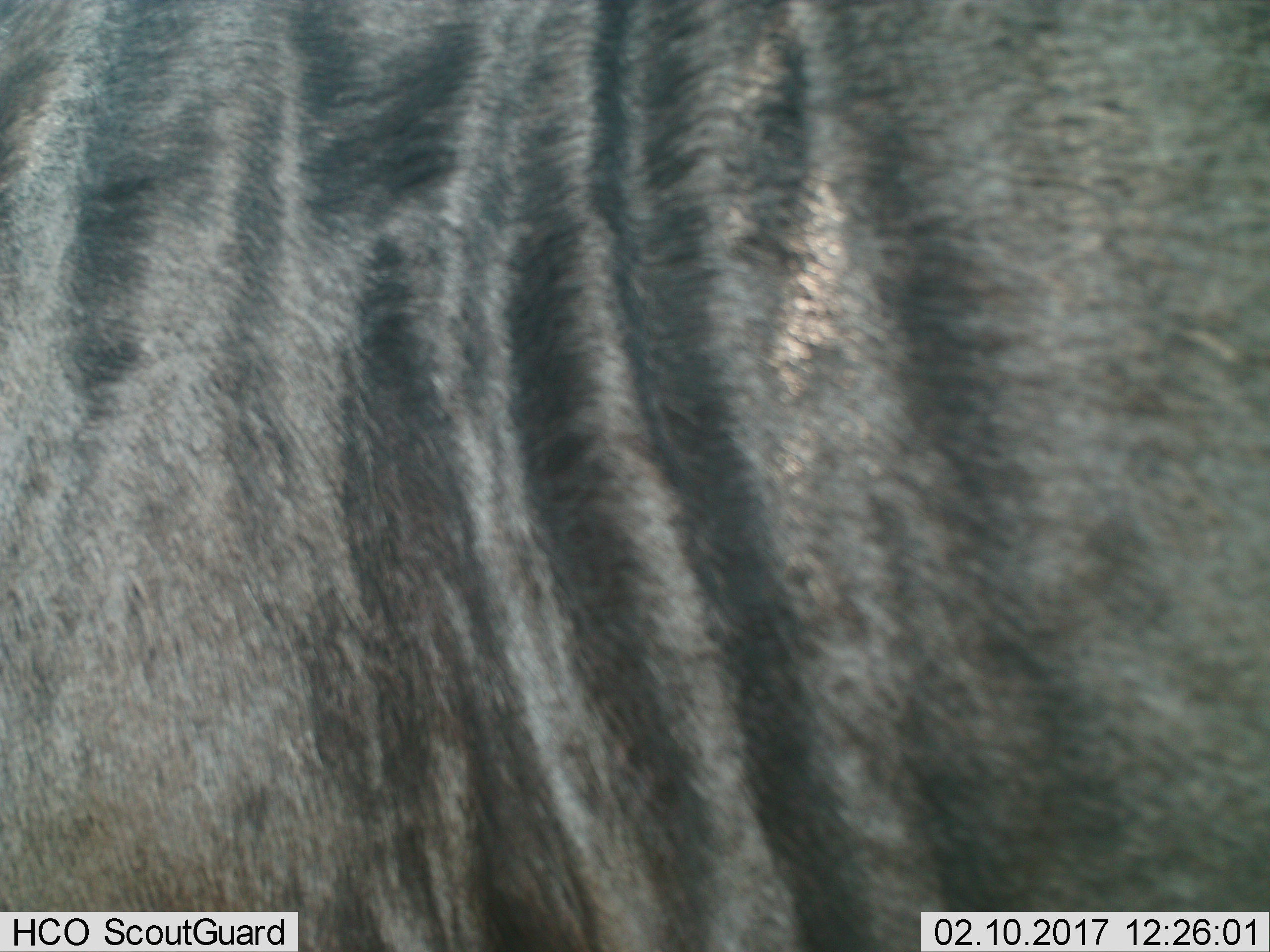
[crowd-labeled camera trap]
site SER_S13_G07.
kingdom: Animalia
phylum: Chordata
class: Mammalia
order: Artiodactyla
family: Bovidae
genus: Connochaetes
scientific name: Connochaetes taurinus taurinus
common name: blue wildebeest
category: wildebeestblue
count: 1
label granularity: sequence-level